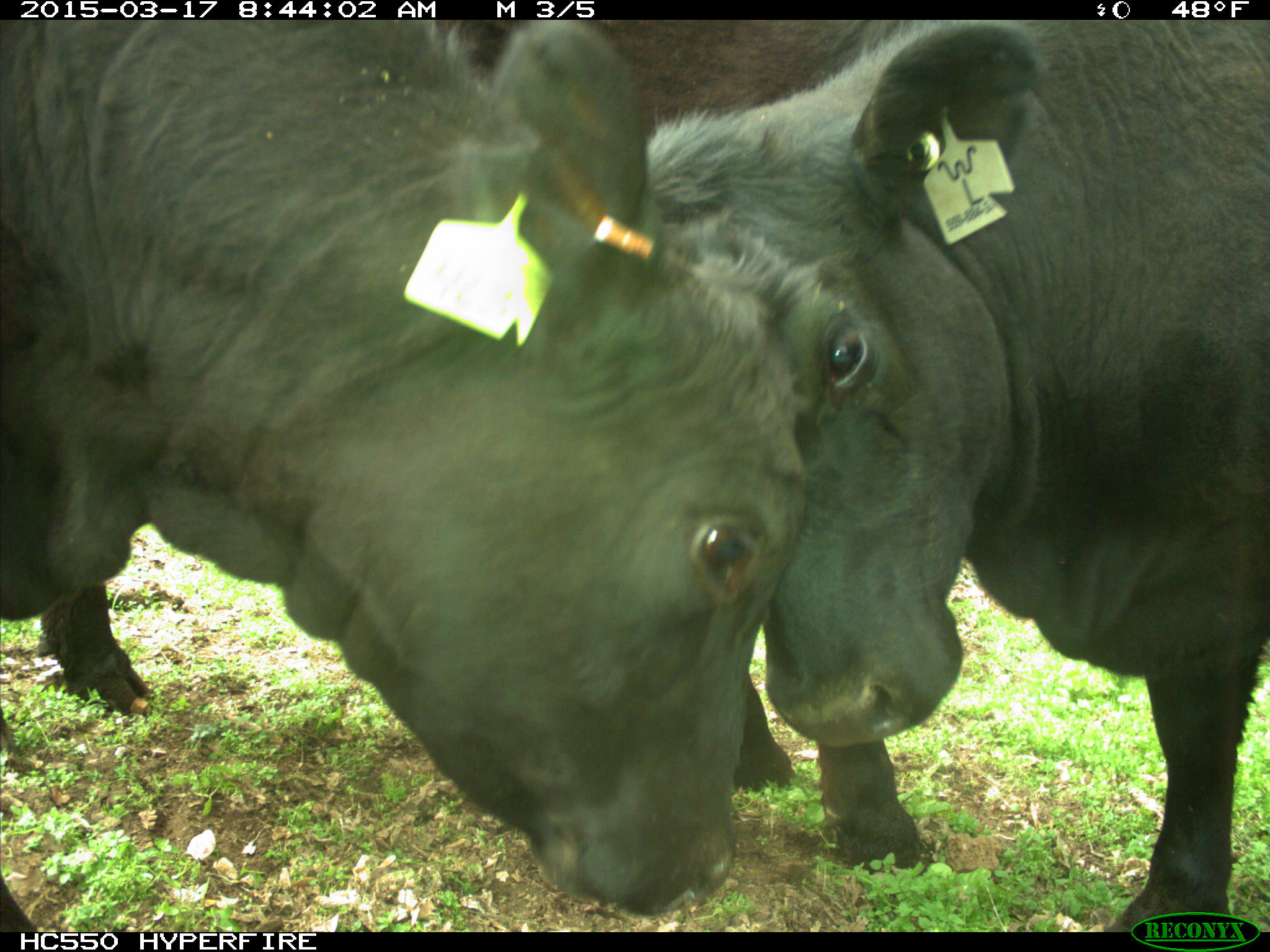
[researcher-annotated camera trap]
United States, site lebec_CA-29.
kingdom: Animalia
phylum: Chordata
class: Mammalia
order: Artiodactyla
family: Bovidae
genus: Bos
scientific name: Bos taurus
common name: domestic cow